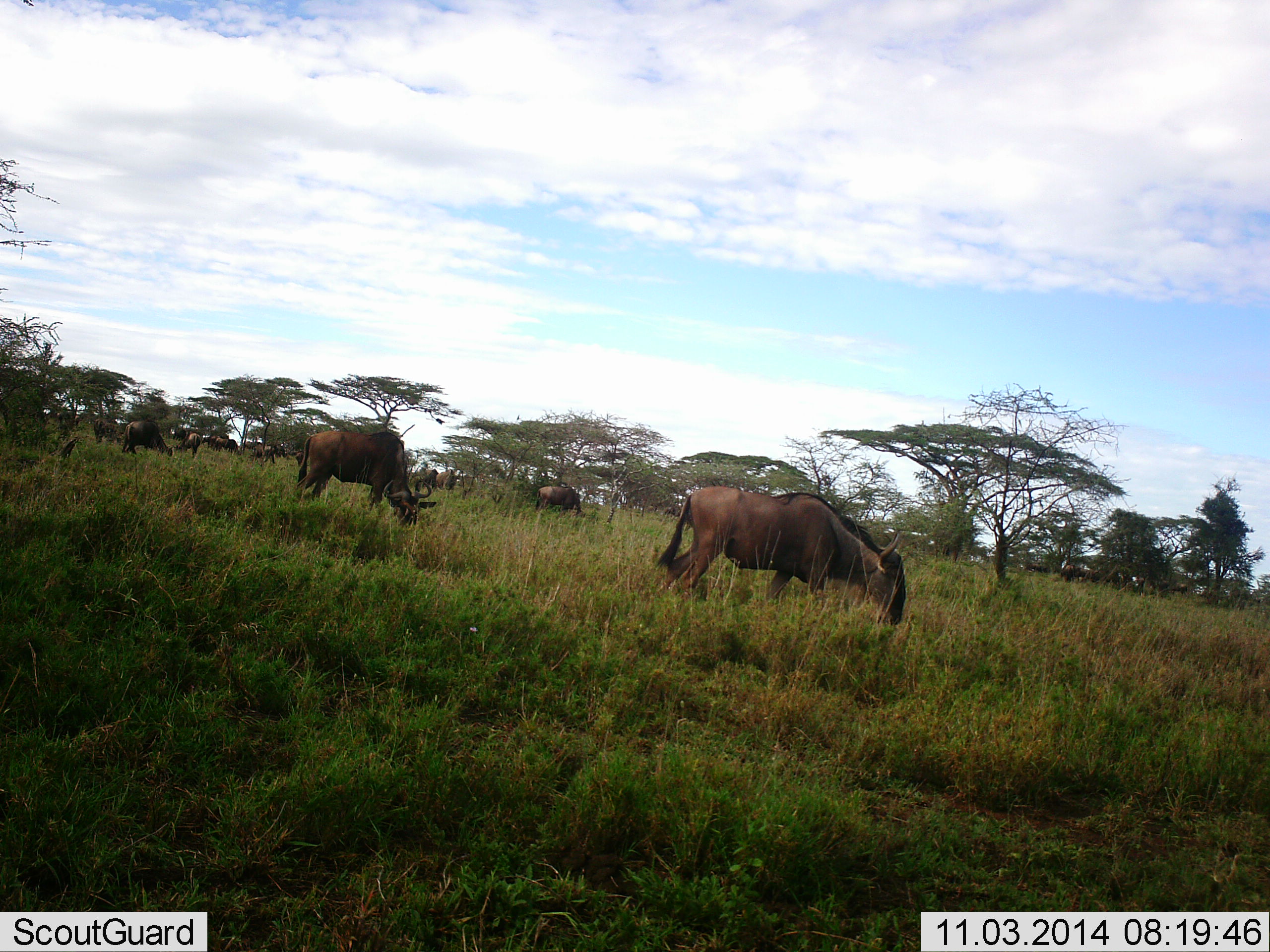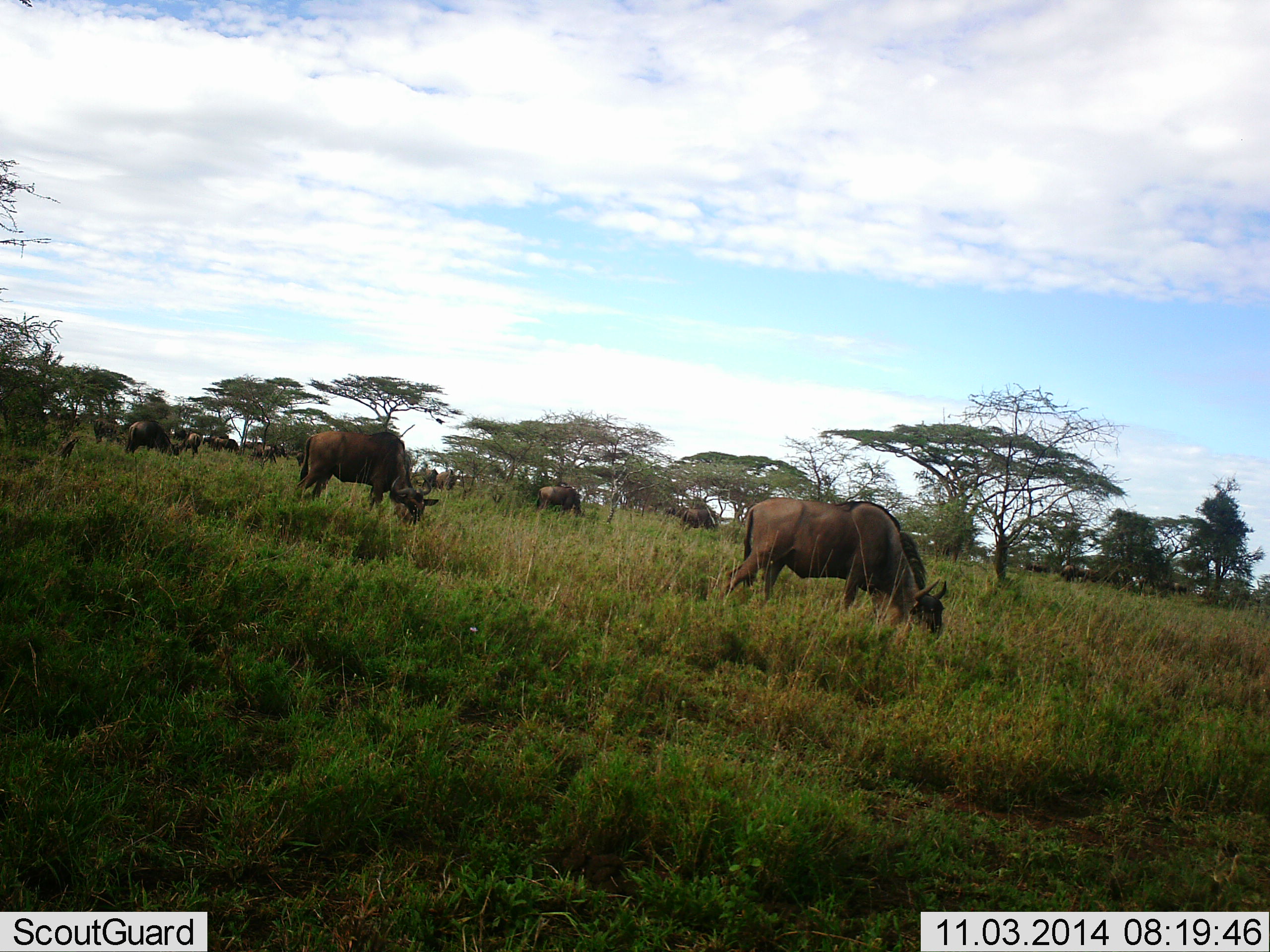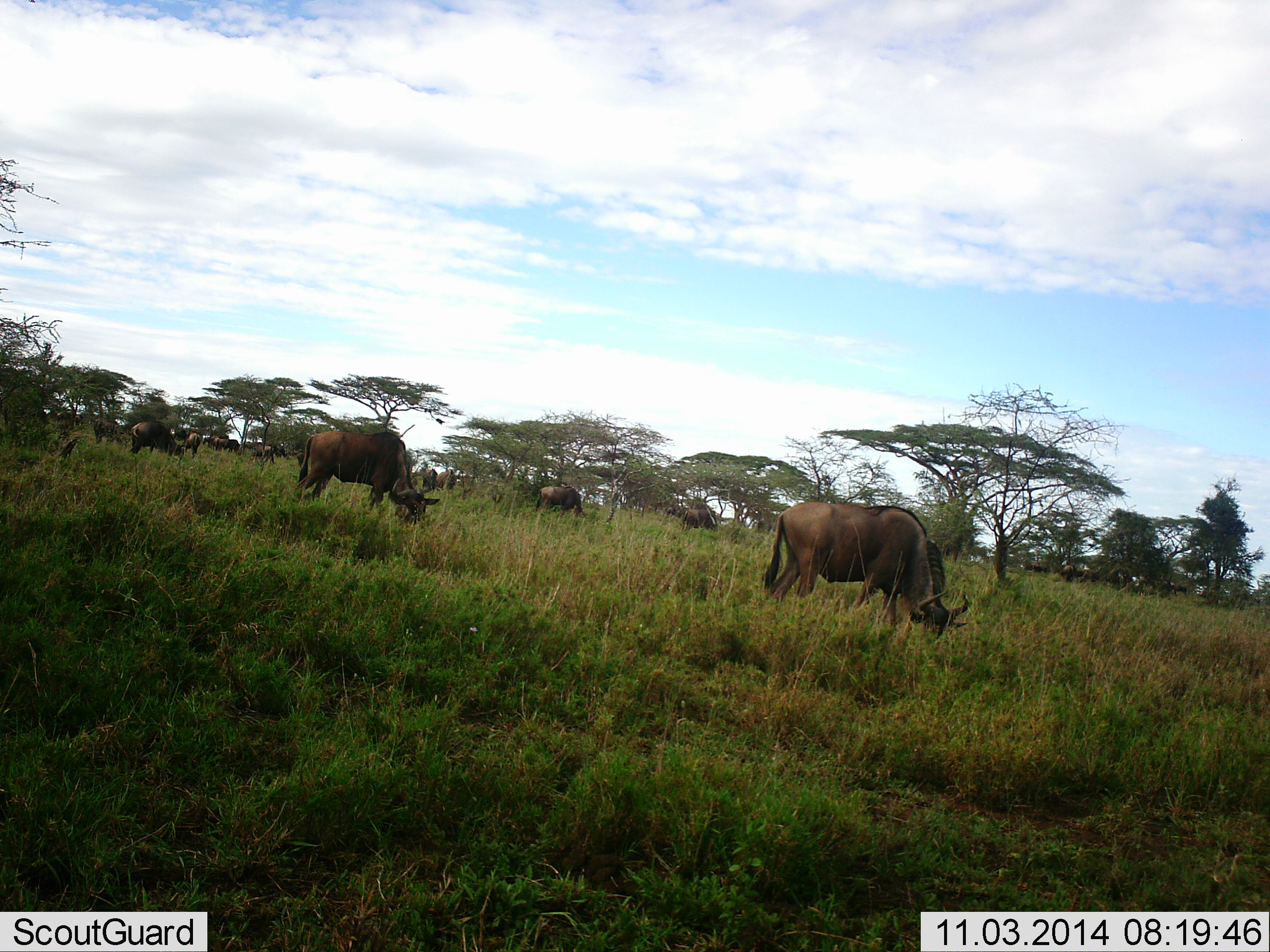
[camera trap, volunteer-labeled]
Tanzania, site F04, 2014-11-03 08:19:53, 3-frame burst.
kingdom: Animalia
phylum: Chordata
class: Mammalia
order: Artiodactyla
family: Bovidae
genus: Connochaetes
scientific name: Connochaetes taurinus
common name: blue wildebeest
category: wildebeest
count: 11-50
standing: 20%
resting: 0%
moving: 30%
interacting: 0%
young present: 0%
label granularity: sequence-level